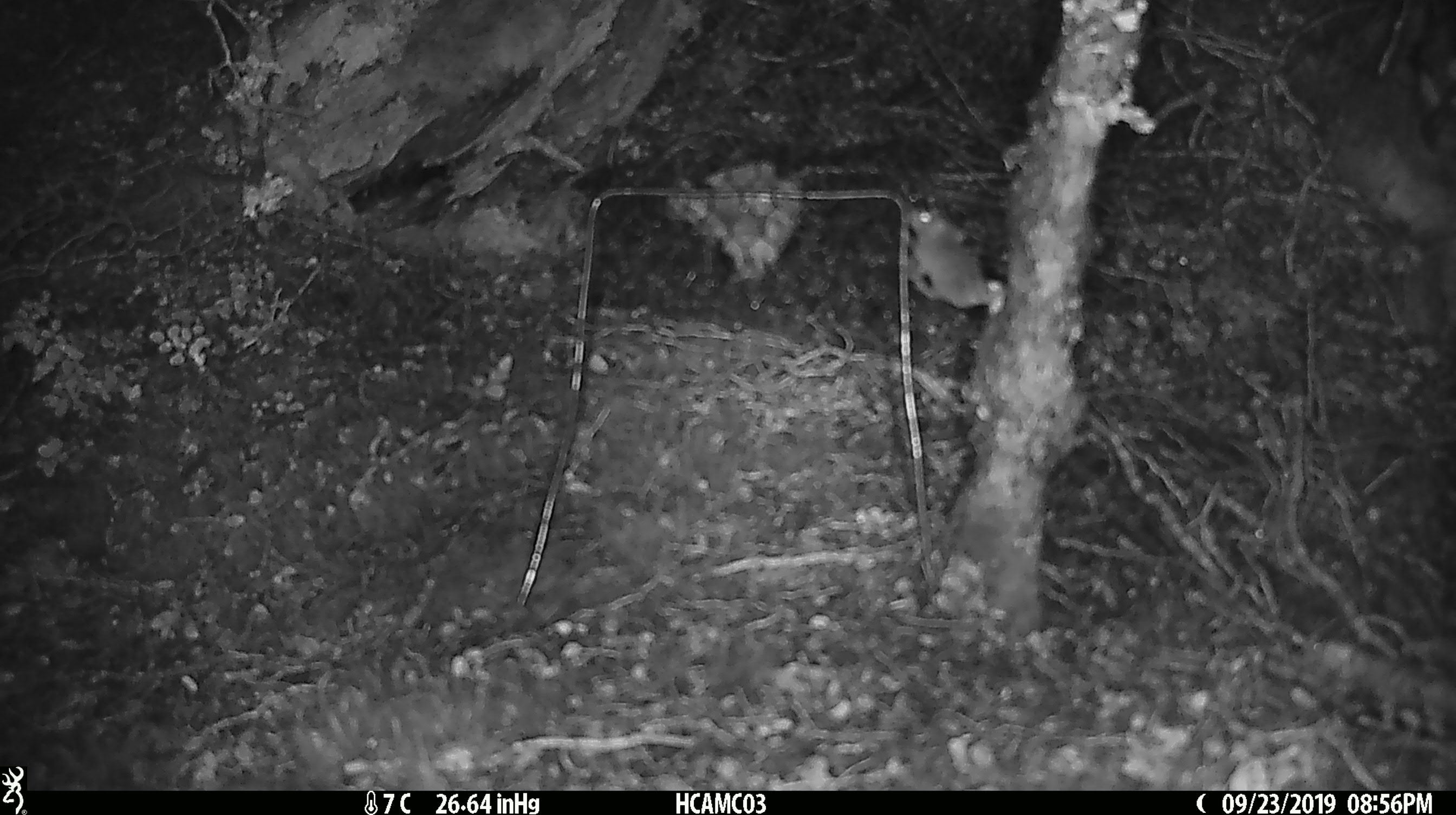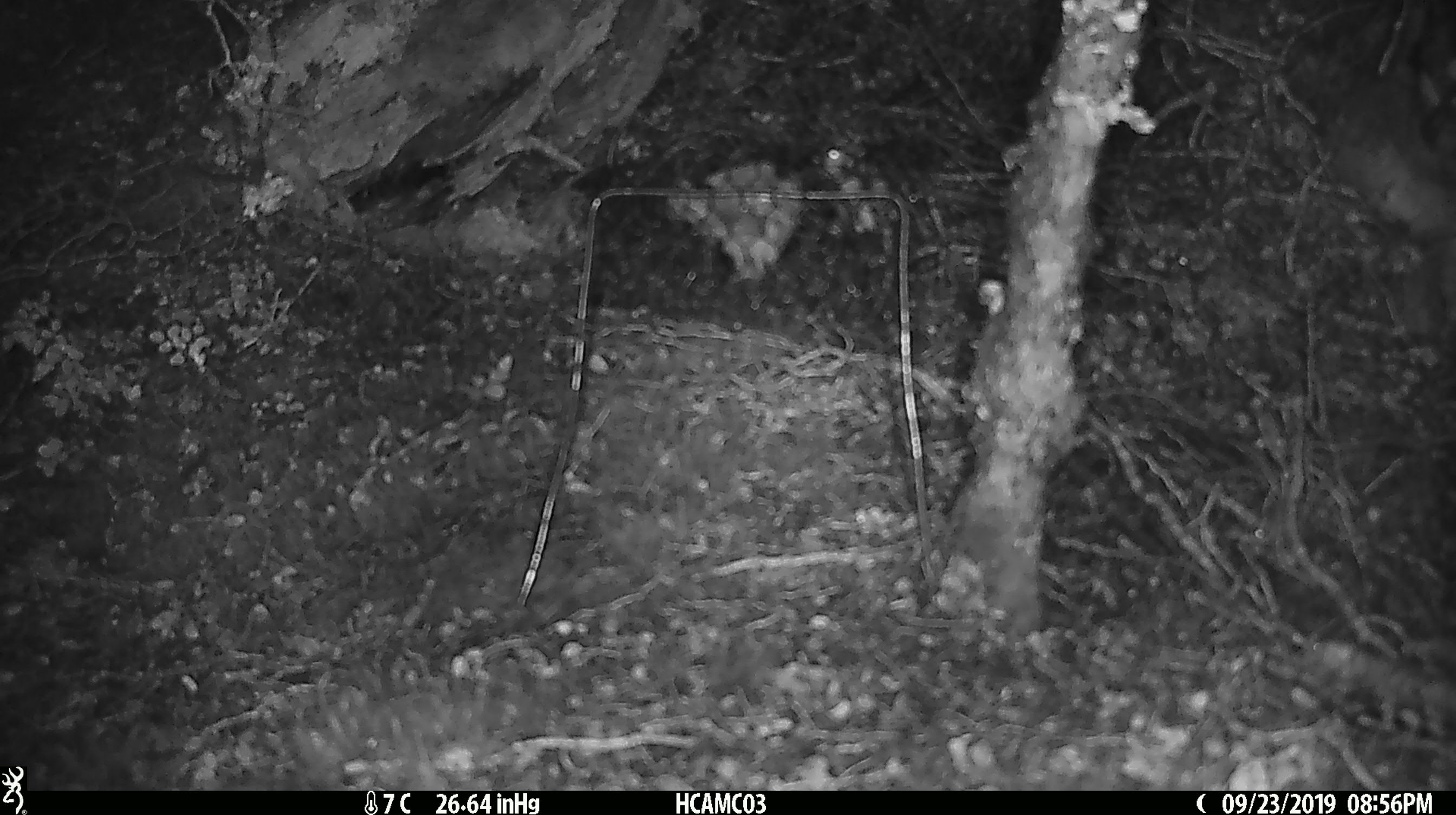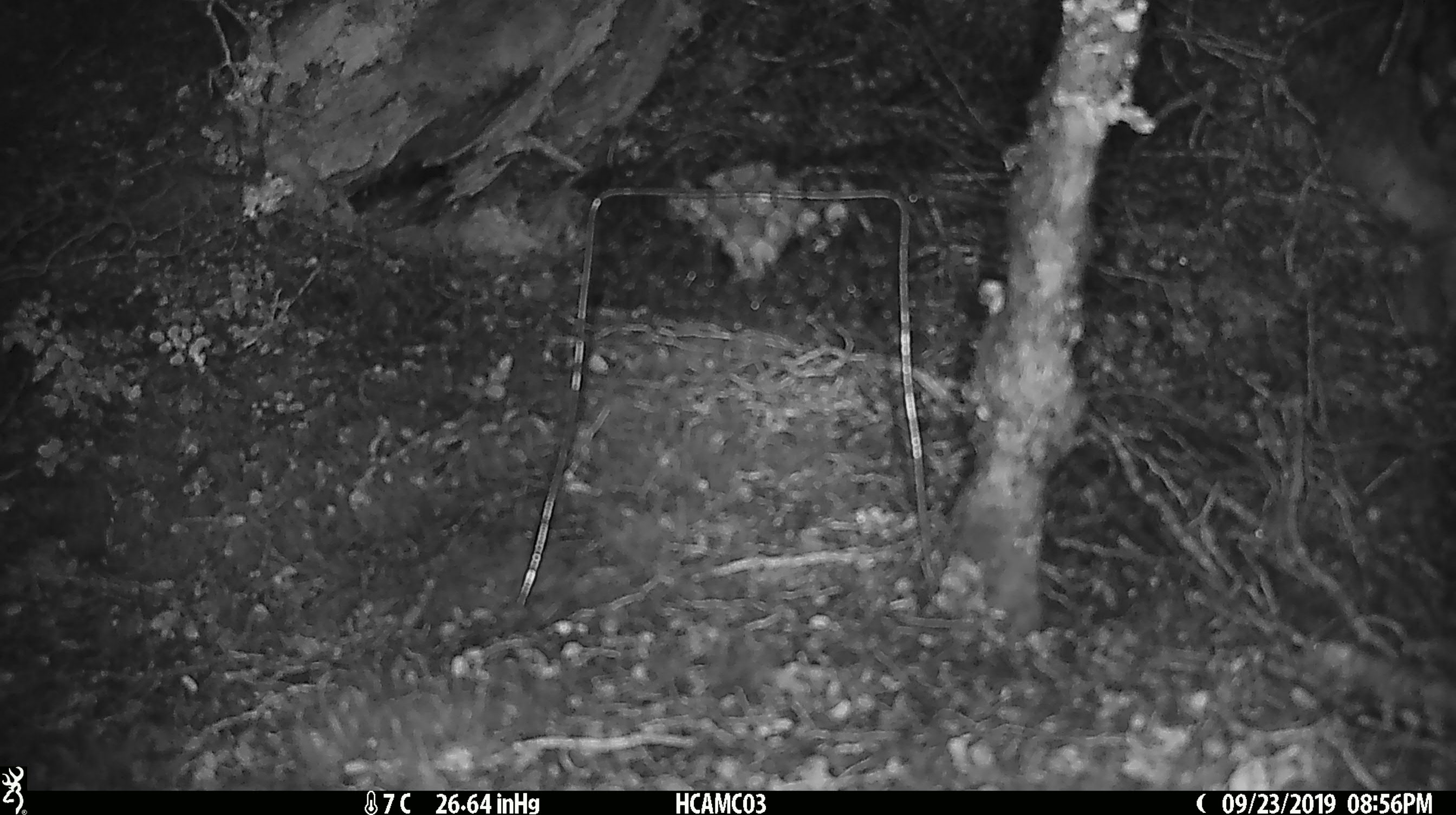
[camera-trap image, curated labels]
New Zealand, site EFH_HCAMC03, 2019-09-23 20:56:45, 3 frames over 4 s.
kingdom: Animalia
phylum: Chordata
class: Mammalia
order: Rodentia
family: Muridae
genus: Mus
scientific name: Mus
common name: mouse